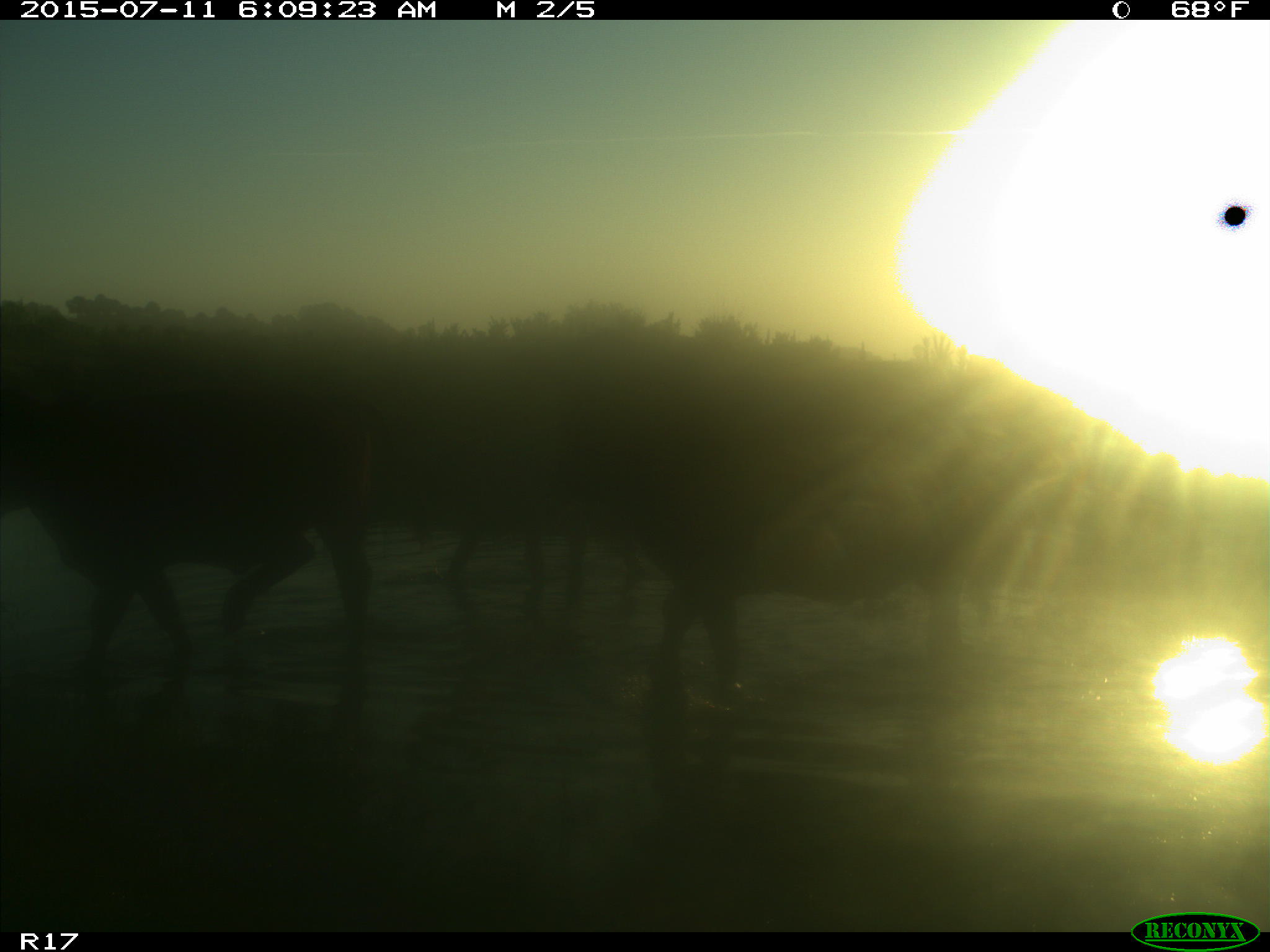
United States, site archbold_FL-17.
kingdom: Animalia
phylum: Chordata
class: Mammalia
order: Artiodactyla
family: Bovidae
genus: Bos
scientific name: Bos taurus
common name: domestic cow